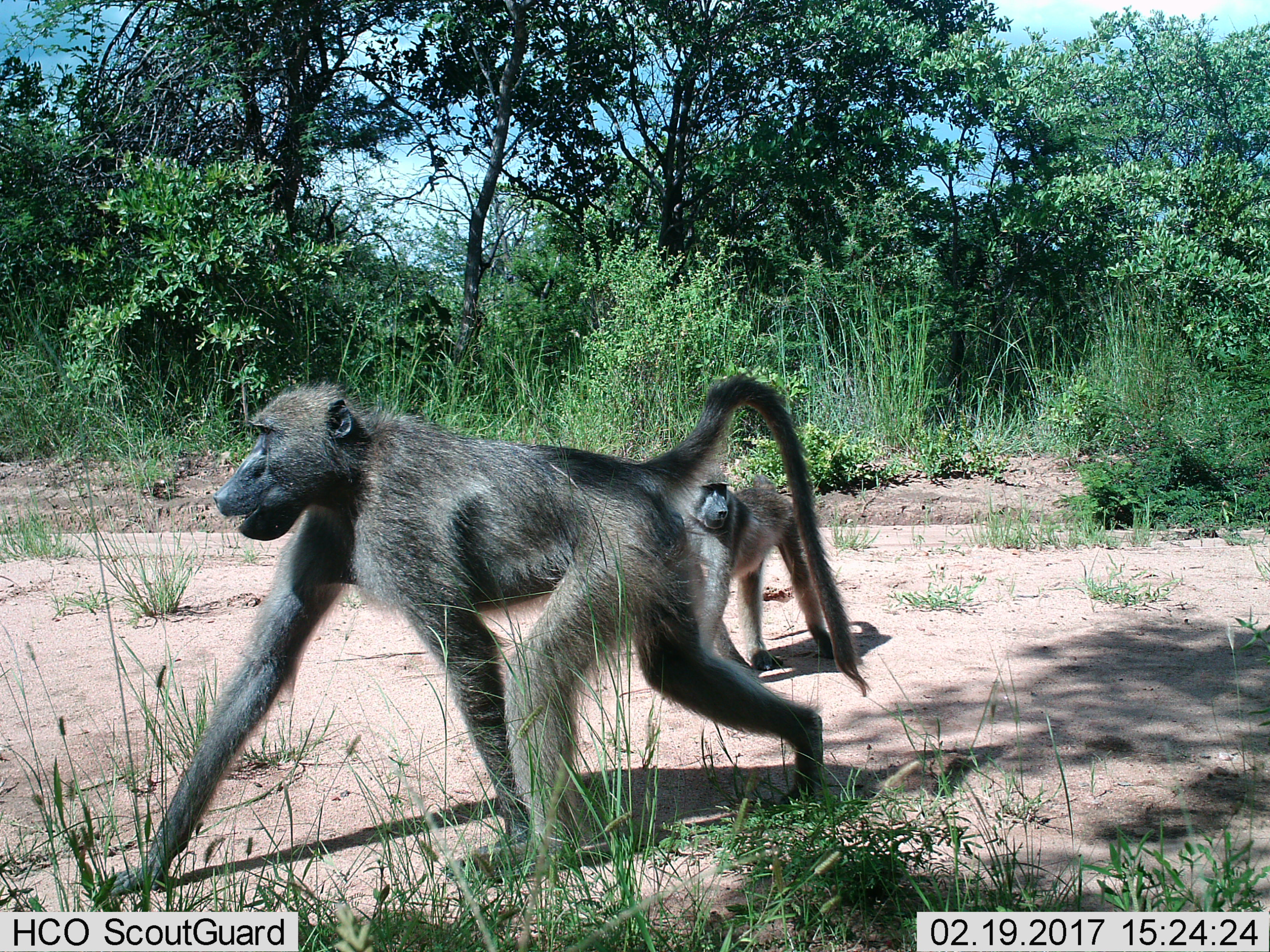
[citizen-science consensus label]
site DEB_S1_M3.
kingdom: Animalia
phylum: Chordata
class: Mammalia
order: Primates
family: Cercopithecidae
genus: Papio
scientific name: Papio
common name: baboon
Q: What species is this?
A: Baboon (Papio).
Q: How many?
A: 2.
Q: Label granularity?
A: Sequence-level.